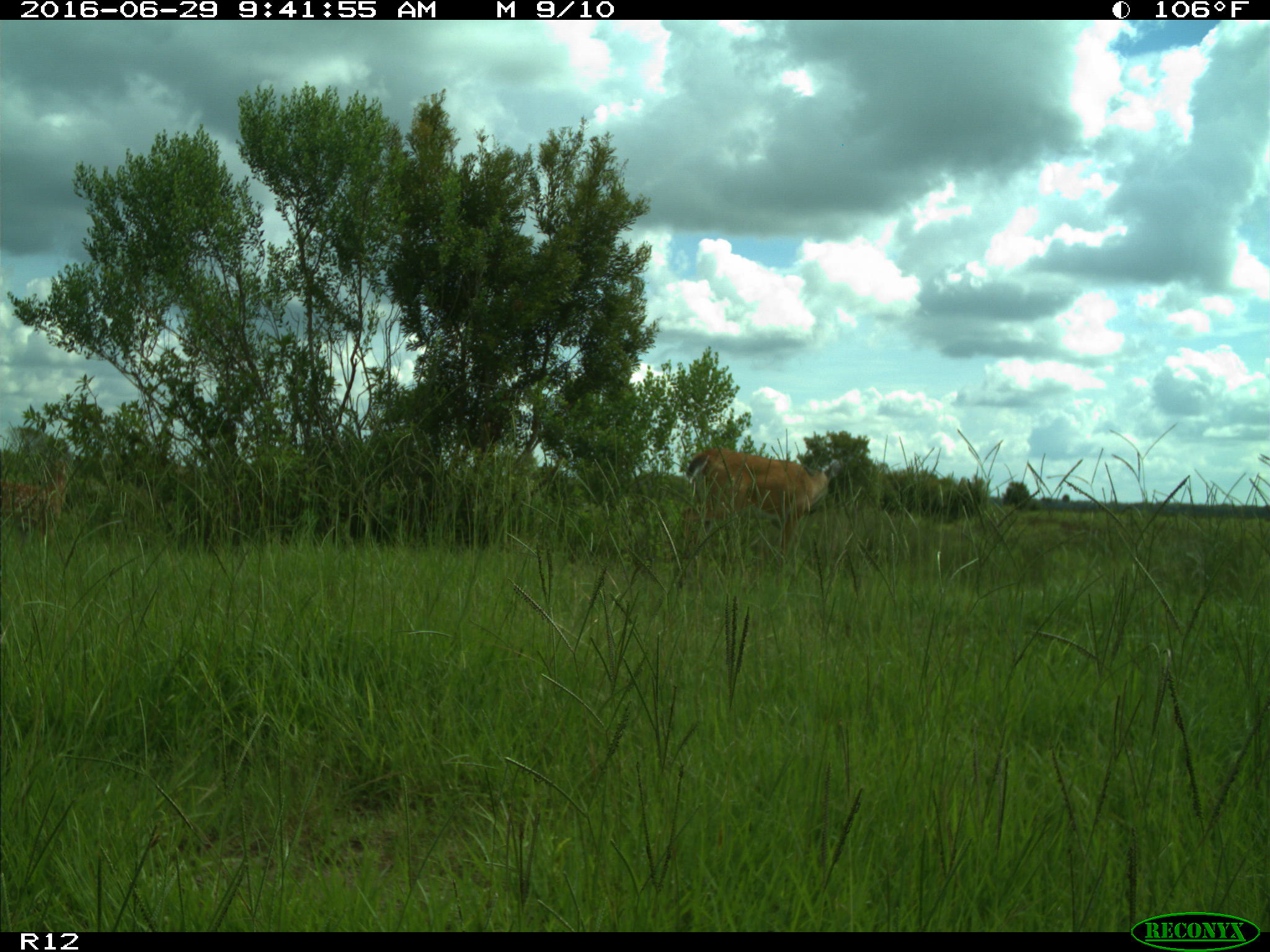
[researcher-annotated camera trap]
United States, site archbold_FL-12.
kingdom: Animalia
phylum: Chordata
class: Mammalia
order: Artiodactyla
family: Cervidae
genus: Odocoileus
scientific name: Odocoileus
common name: deer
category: unidentified deer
Unidentified deer (deer) (Odocoileus).